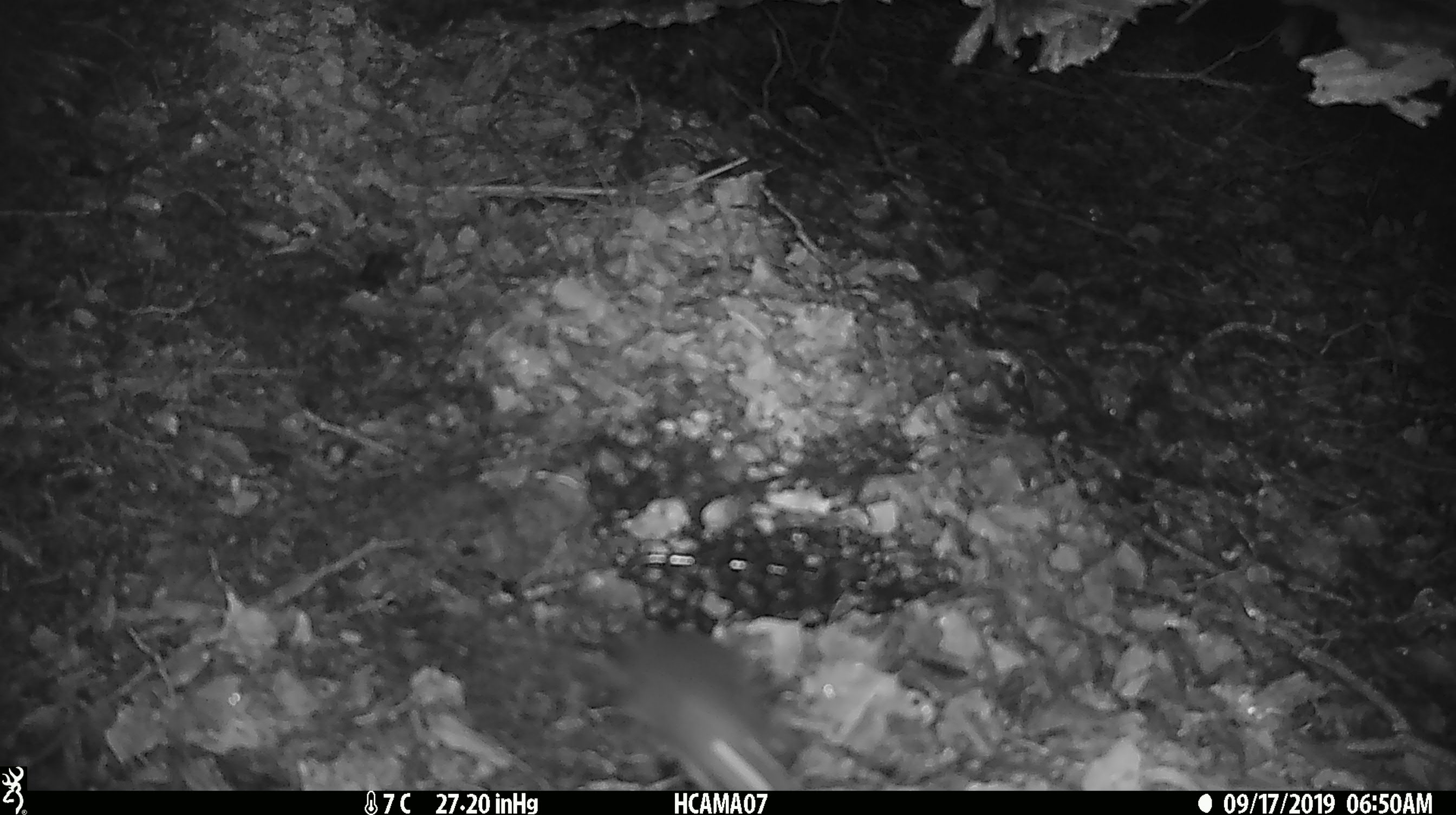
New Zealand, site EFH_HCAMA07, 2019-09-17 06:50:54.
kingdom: Animalia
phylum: Chordata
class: Mammalia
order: Rodentia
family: Muridae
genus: Mus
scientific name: Mus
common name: mouse